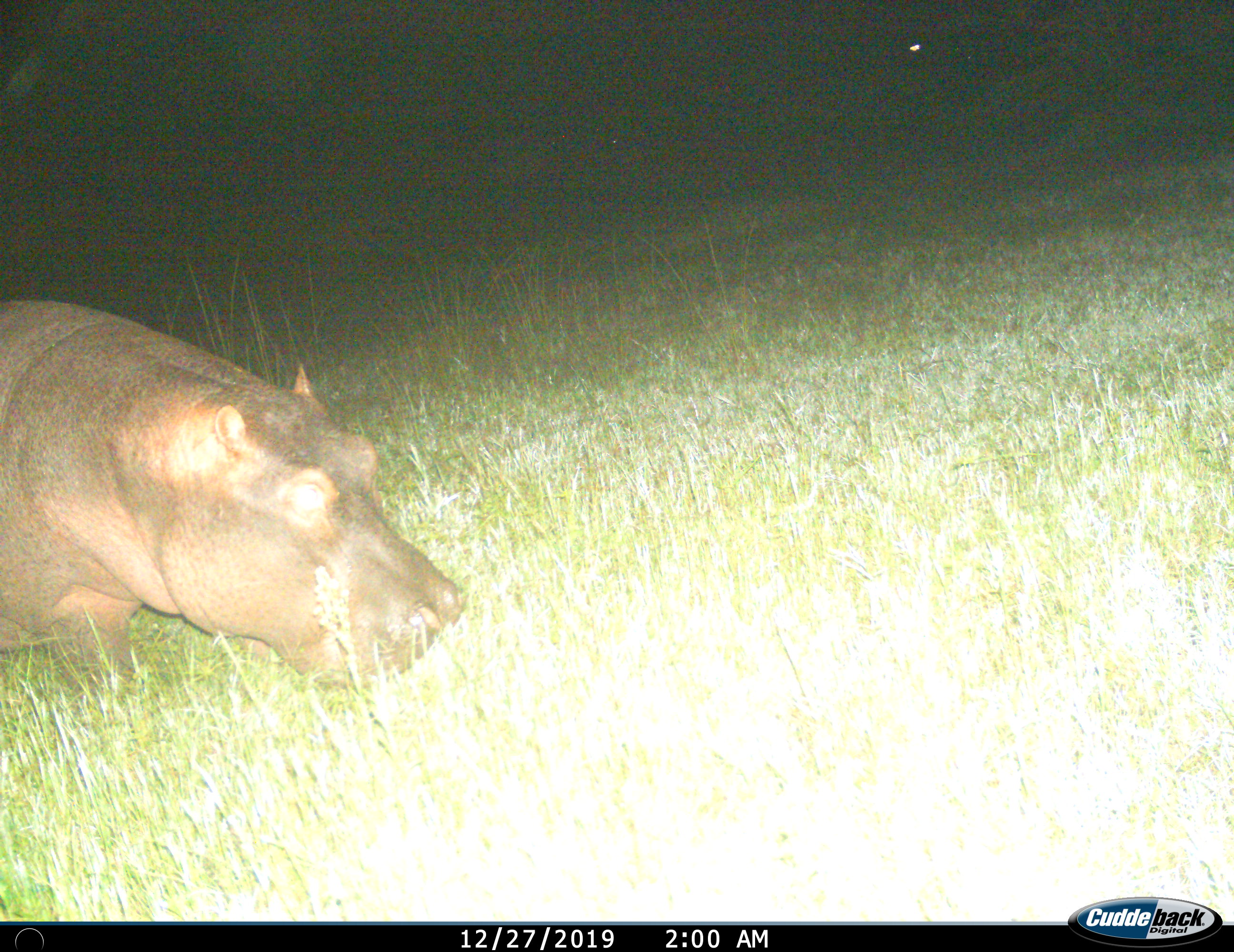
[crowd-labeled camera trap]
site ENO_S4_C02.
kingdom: Animalia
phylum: Chordata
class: Mammalia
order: Artiodactyla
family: Hippopotamidae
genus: Hippopotamus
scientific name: Hippopotamus amphibius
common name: hippopotamus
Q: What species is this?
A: Hippopotamus (Hippopotamus amphibius).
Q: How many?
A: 1.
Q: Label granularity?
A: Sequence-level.